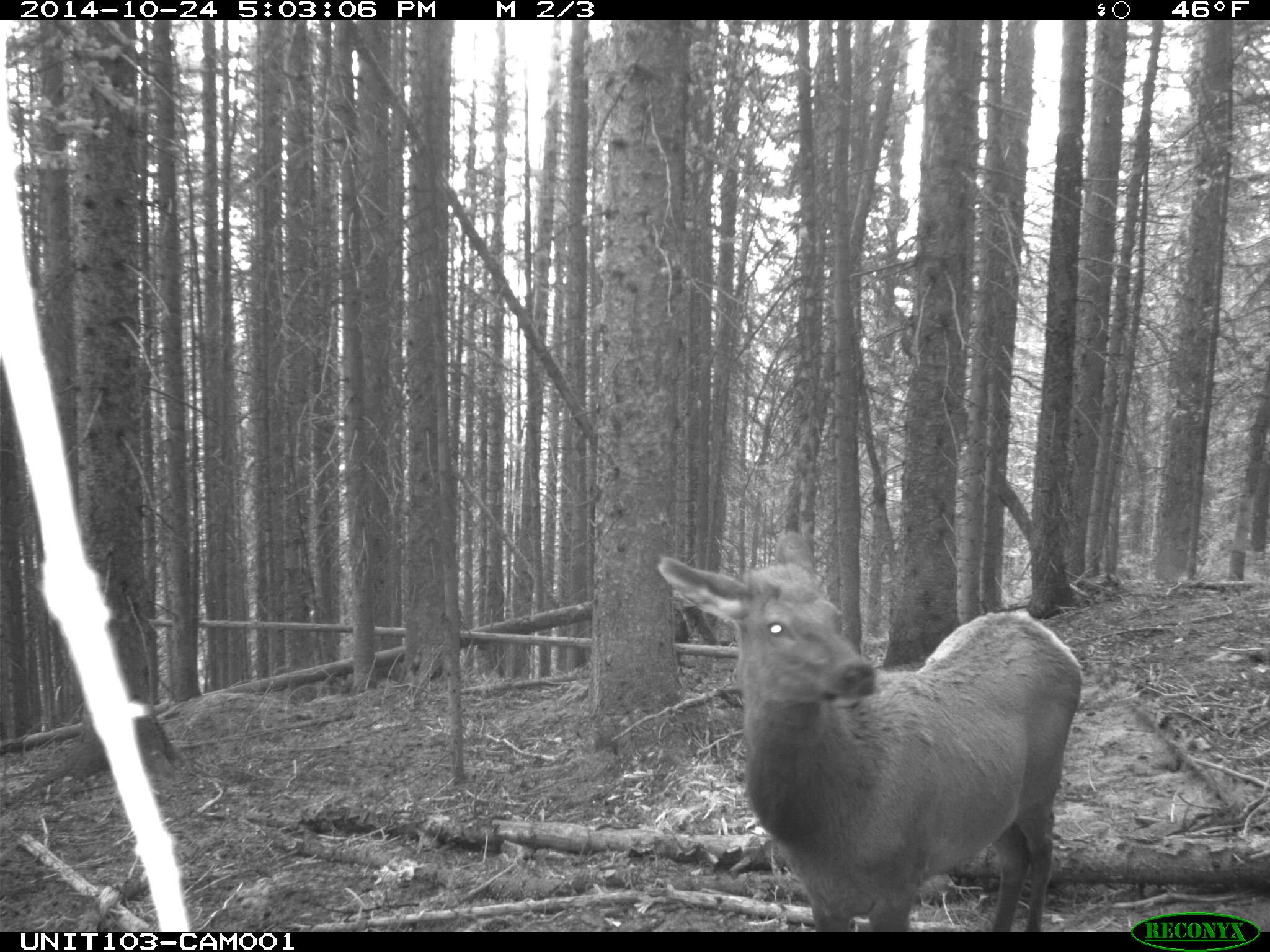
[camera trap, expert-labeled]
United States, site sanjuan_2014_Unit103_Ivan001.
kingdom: Animalia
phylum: Chordata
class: Mammalia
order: Artiodactyla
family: Cervidae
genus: Cervus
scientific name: Cervus elaphus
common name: red deer